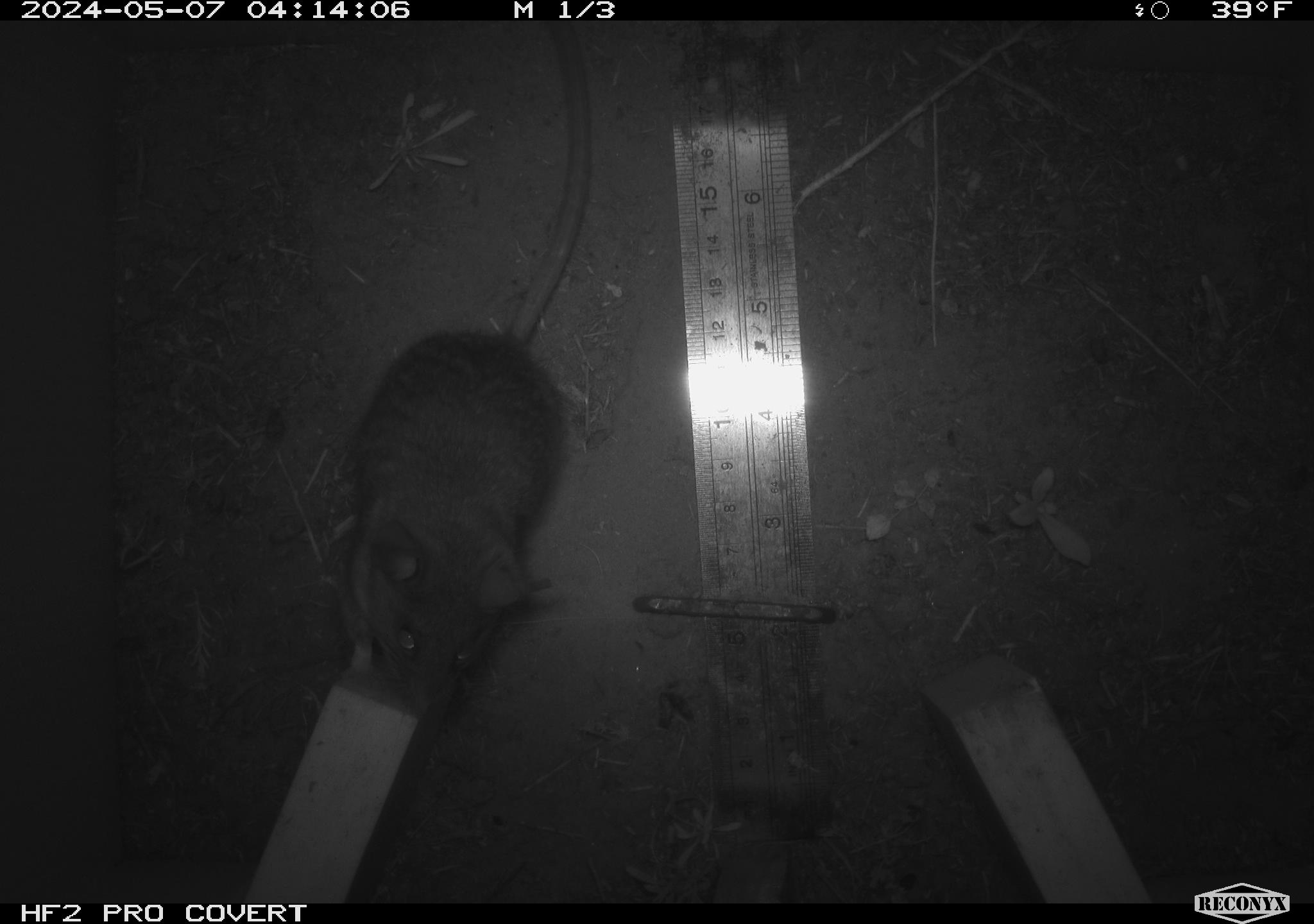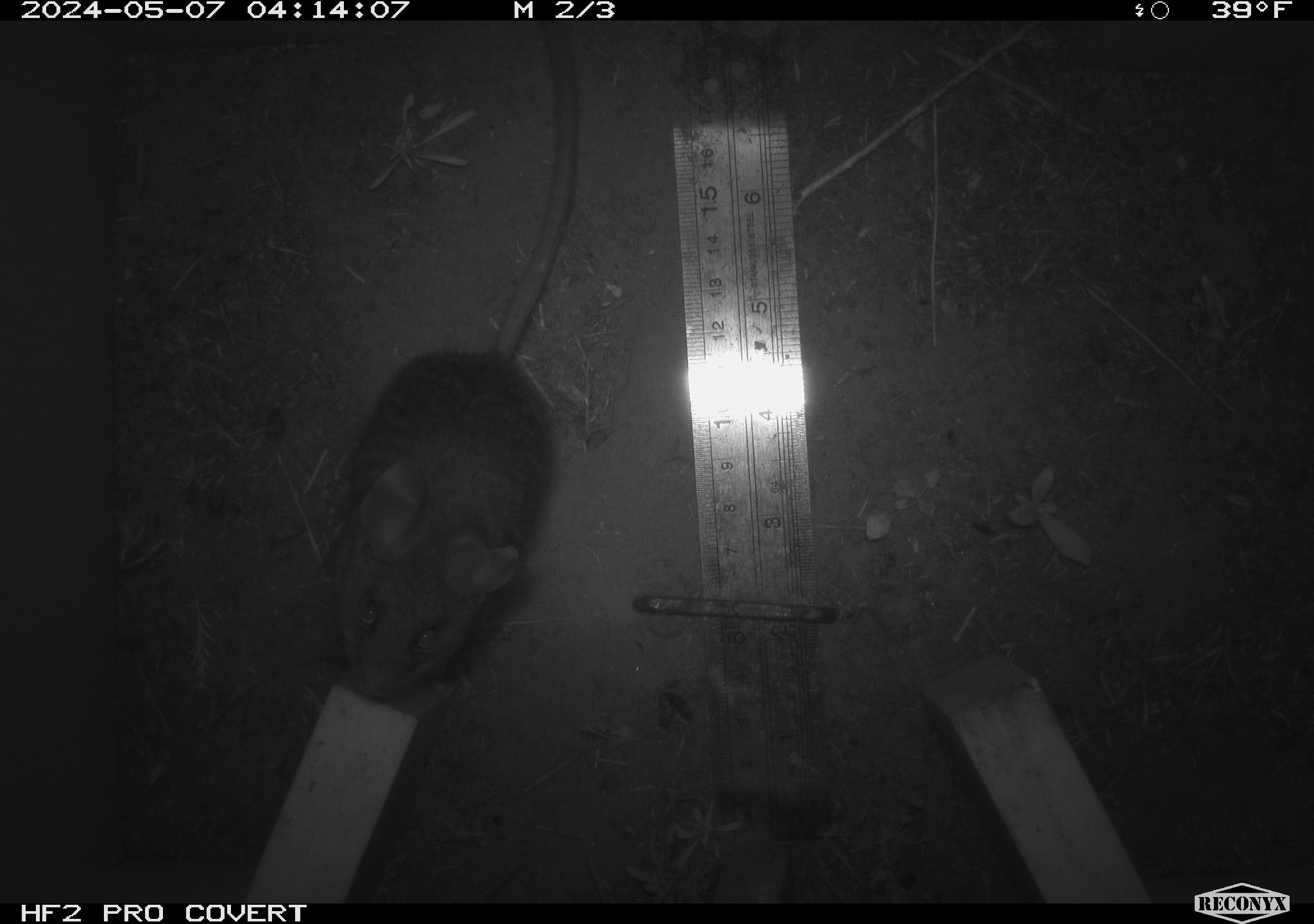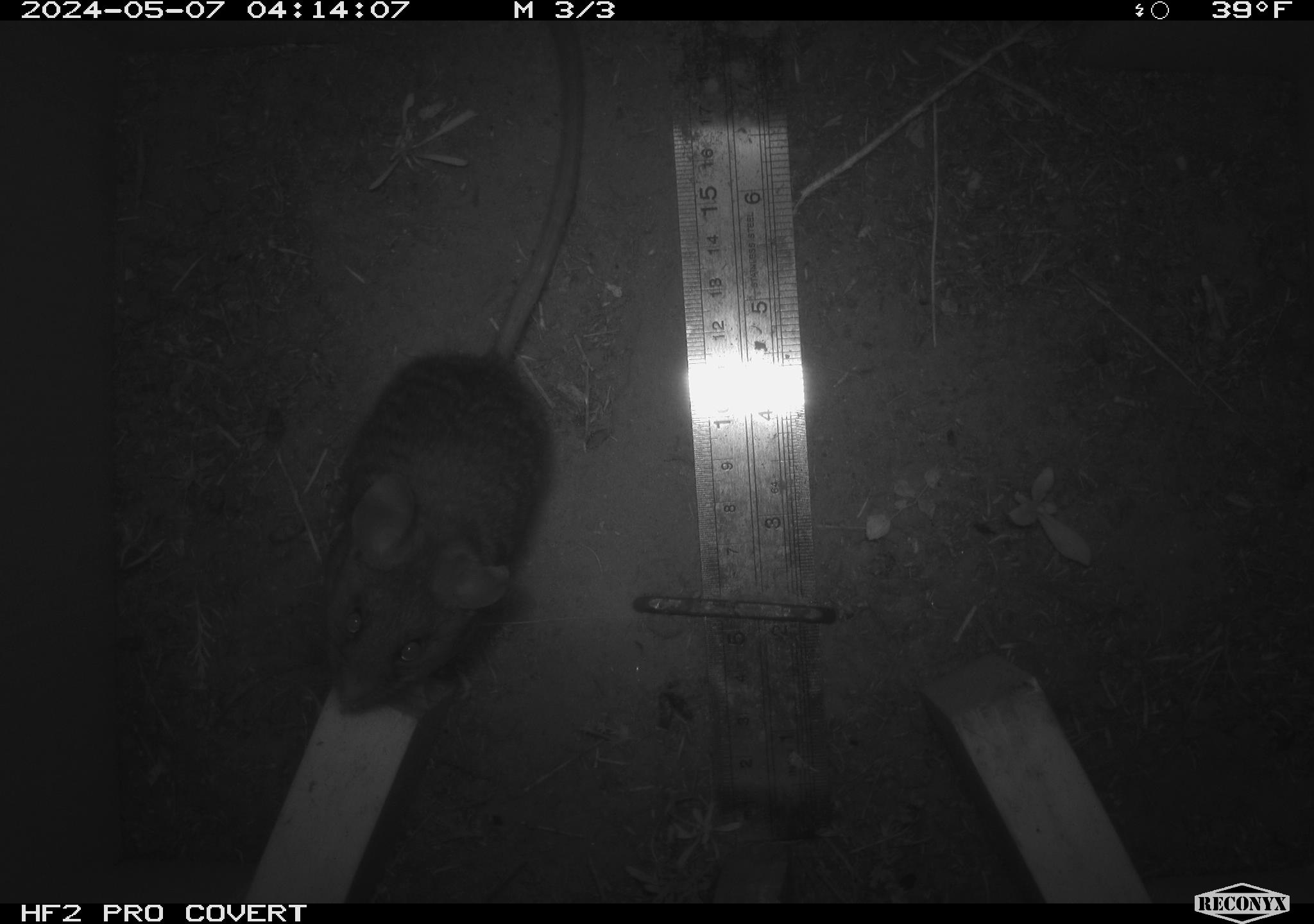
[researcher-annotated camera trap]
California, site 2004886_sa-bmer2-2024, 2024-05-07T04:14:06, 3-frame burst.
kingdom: Animalia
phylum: Chordata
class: Mammalia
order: Rodentia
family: Muridae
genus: Rattus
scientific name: Rattus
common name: rat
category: rattus species